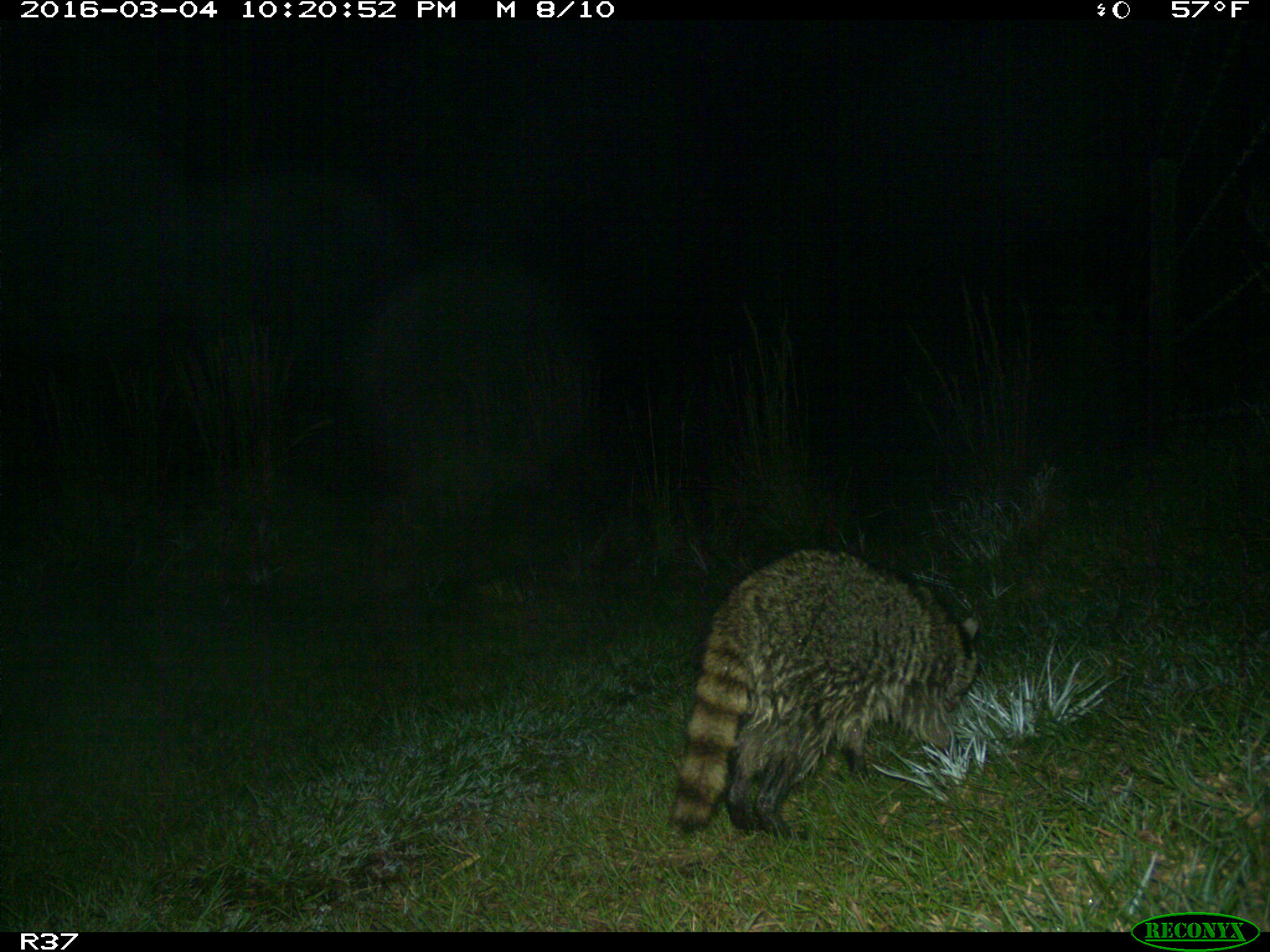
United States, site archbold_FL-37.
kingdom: Animalia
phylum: Chordata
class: Mammalia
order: Carnivora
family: Procyonidae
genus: Procyon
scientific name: Procyon lotor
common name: common raccoon